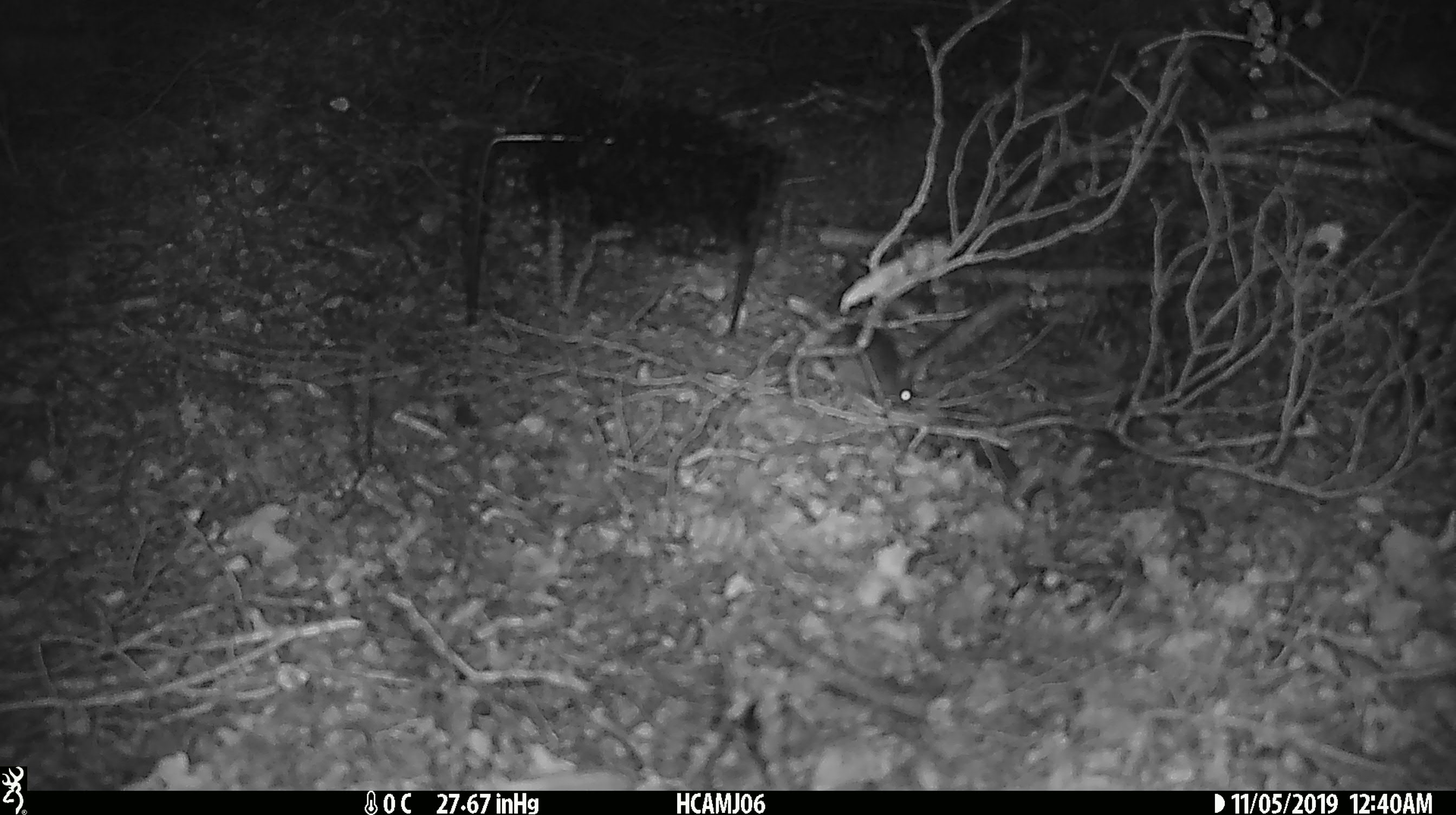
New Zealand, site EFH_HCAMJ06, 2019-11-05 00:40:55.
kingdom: Animalia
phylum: Chordata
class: Mammalia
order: Rodentia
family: Muridae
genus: Mus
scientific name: Mus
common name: mouse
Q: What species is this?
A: Mouse (Mus).